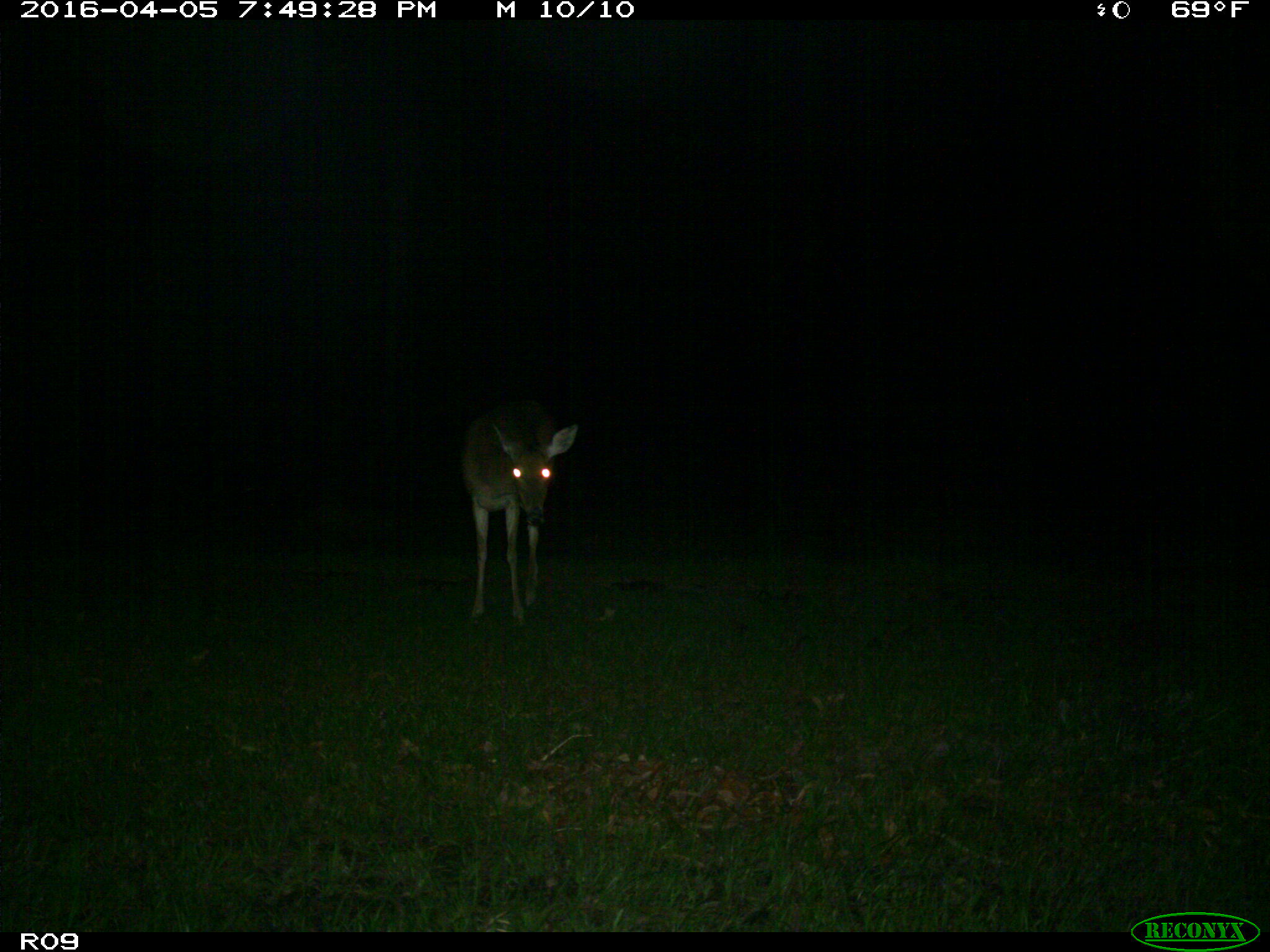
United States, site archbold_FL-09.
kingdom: Animalia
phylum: Chordata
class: Mammalia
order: Artiodactyla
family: Cervidae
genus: Odocoileus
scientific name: Odocoileus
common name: deer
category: unidentified deer